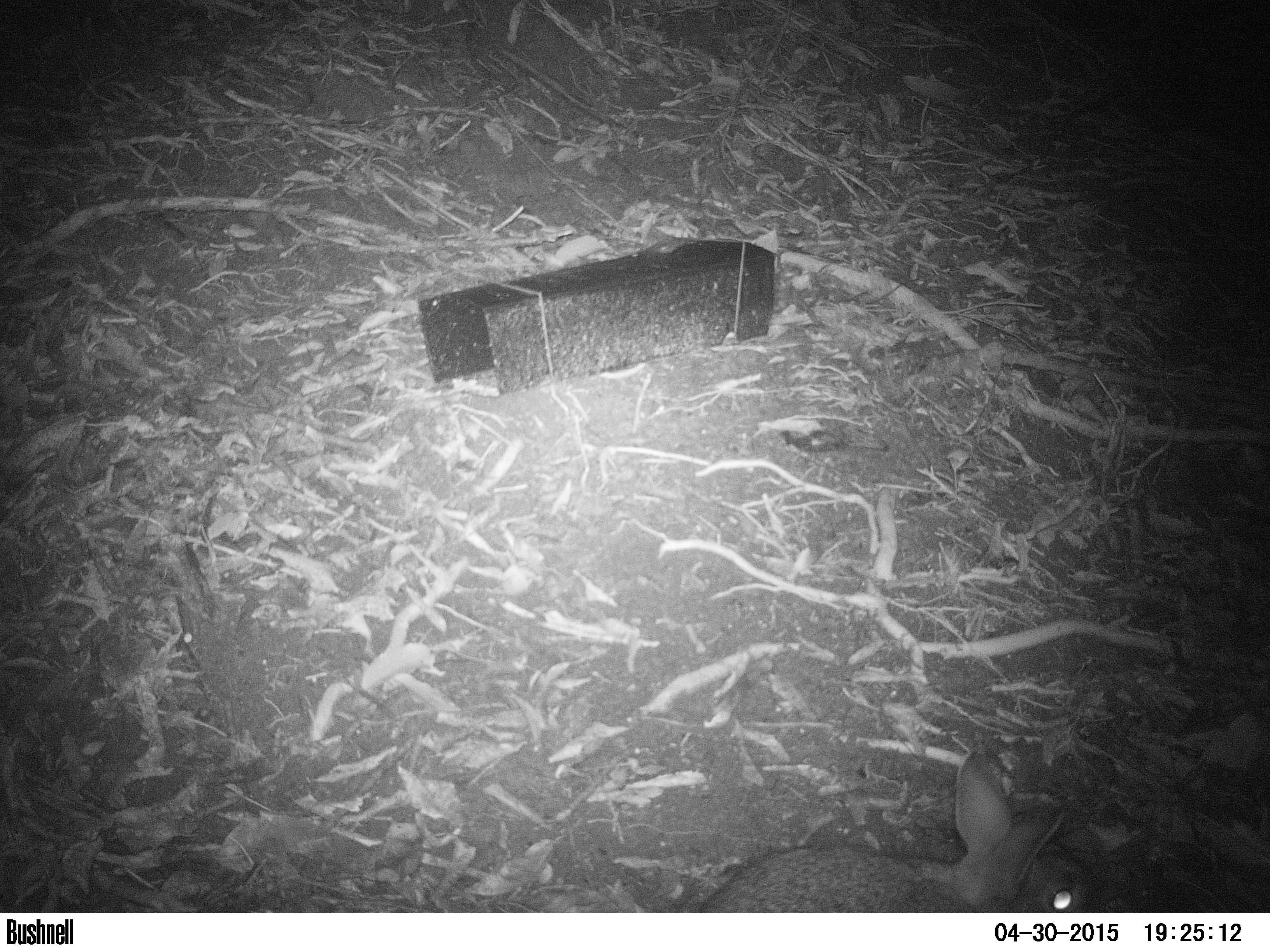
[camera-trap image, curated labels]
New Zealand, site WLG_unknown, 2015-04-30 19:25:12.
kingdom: Animalia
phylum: Chordata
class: Mammalia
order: Lagomorpha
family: Leporidae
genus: Oryctolagus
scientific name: Oryctolagus cuniculus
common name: european rabbit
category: rabbit